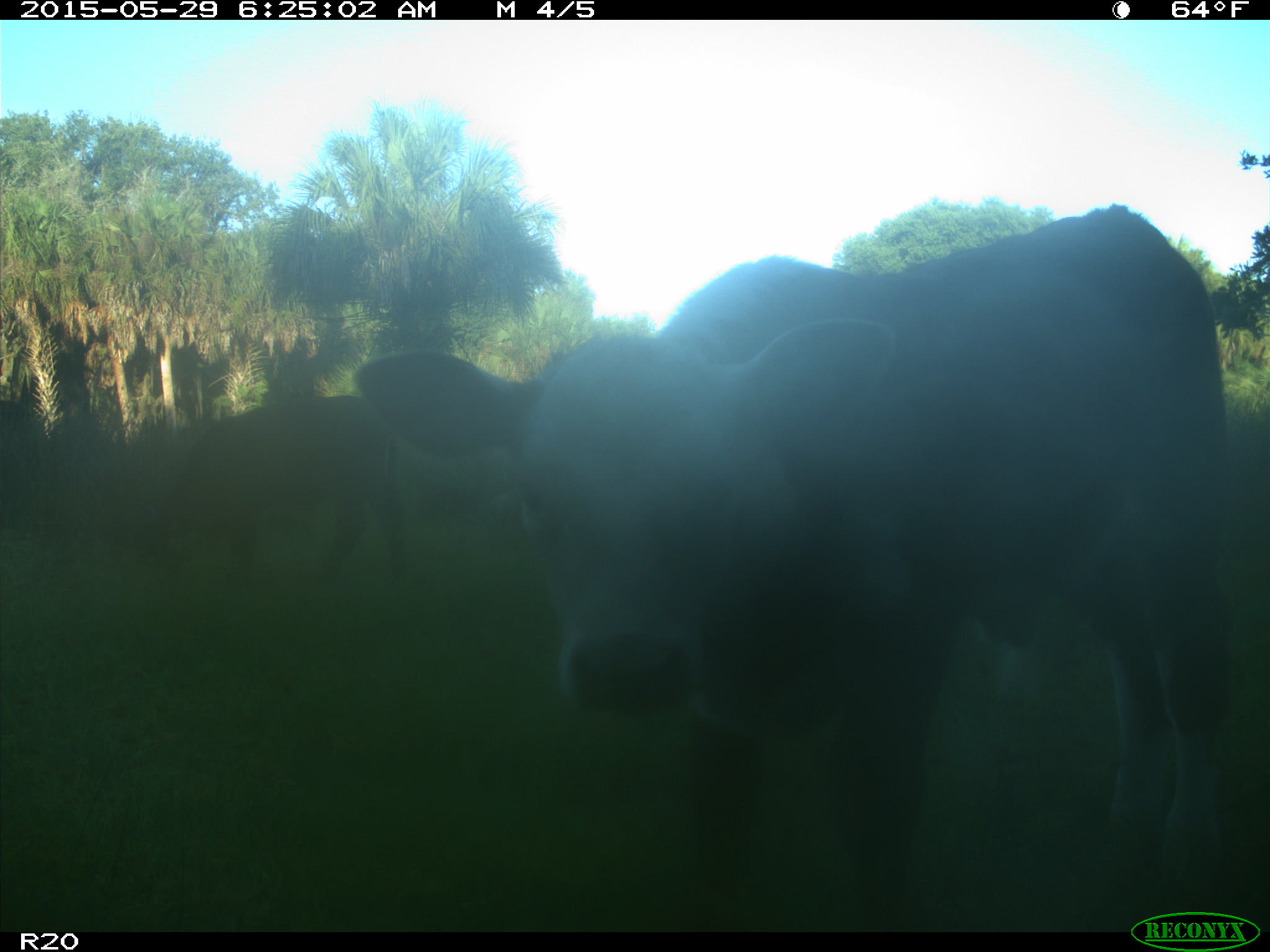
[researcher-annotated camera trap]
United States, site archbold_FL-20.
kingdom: Animalia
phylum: Chordata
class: Mammalia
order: Artiodactyla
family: Bovidae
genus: Bos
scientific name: Bos taurus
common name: domestic cow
Bos taurus (domestic cow).